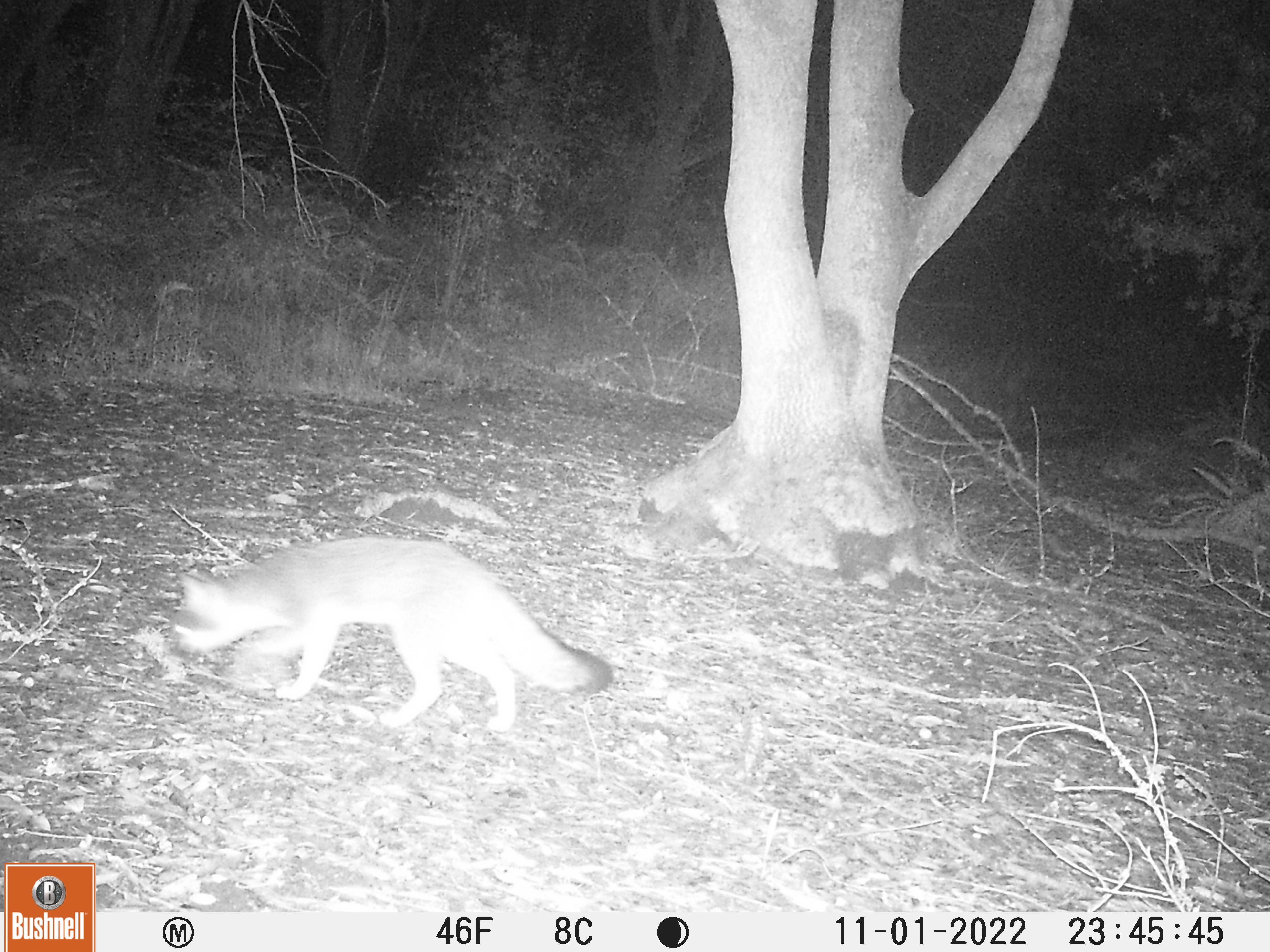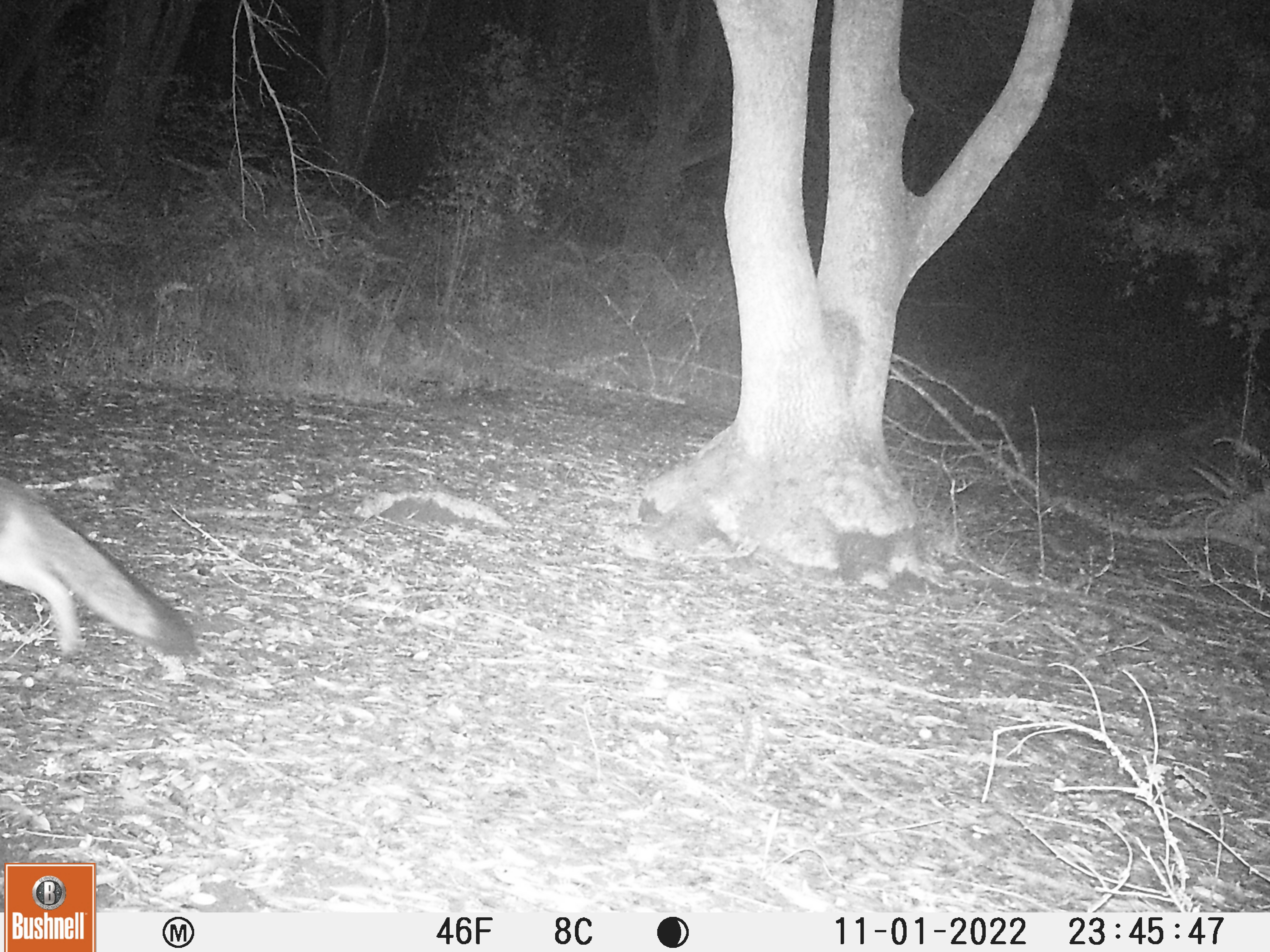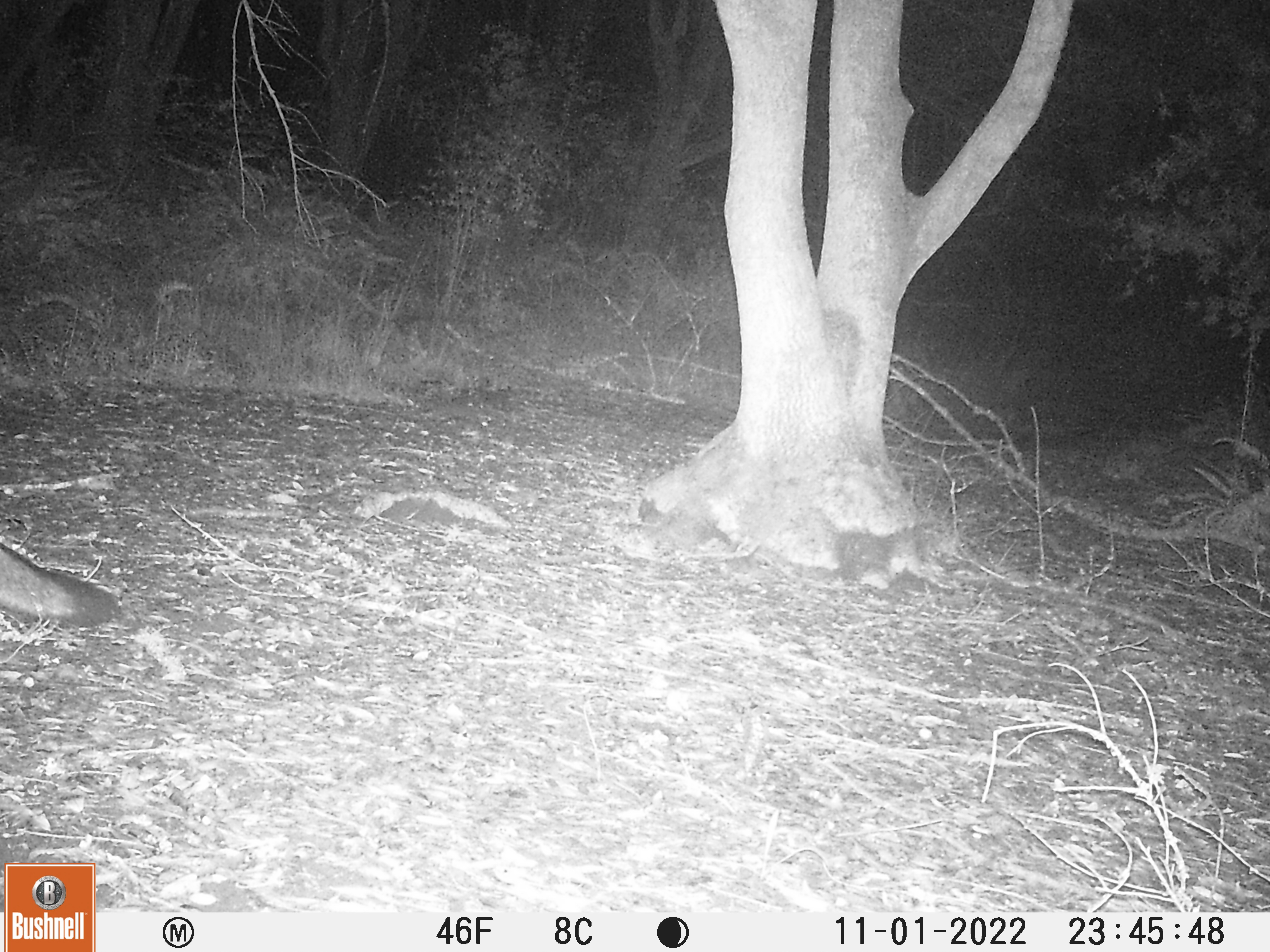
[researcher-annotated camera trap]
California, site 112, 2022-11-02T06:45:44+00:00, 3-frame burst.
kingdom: Animalia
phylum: Chordata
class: Mammalia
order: Carnivora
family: Canidae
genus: Urocyon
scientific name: Urocyon cinereoargenteus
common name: gray fox